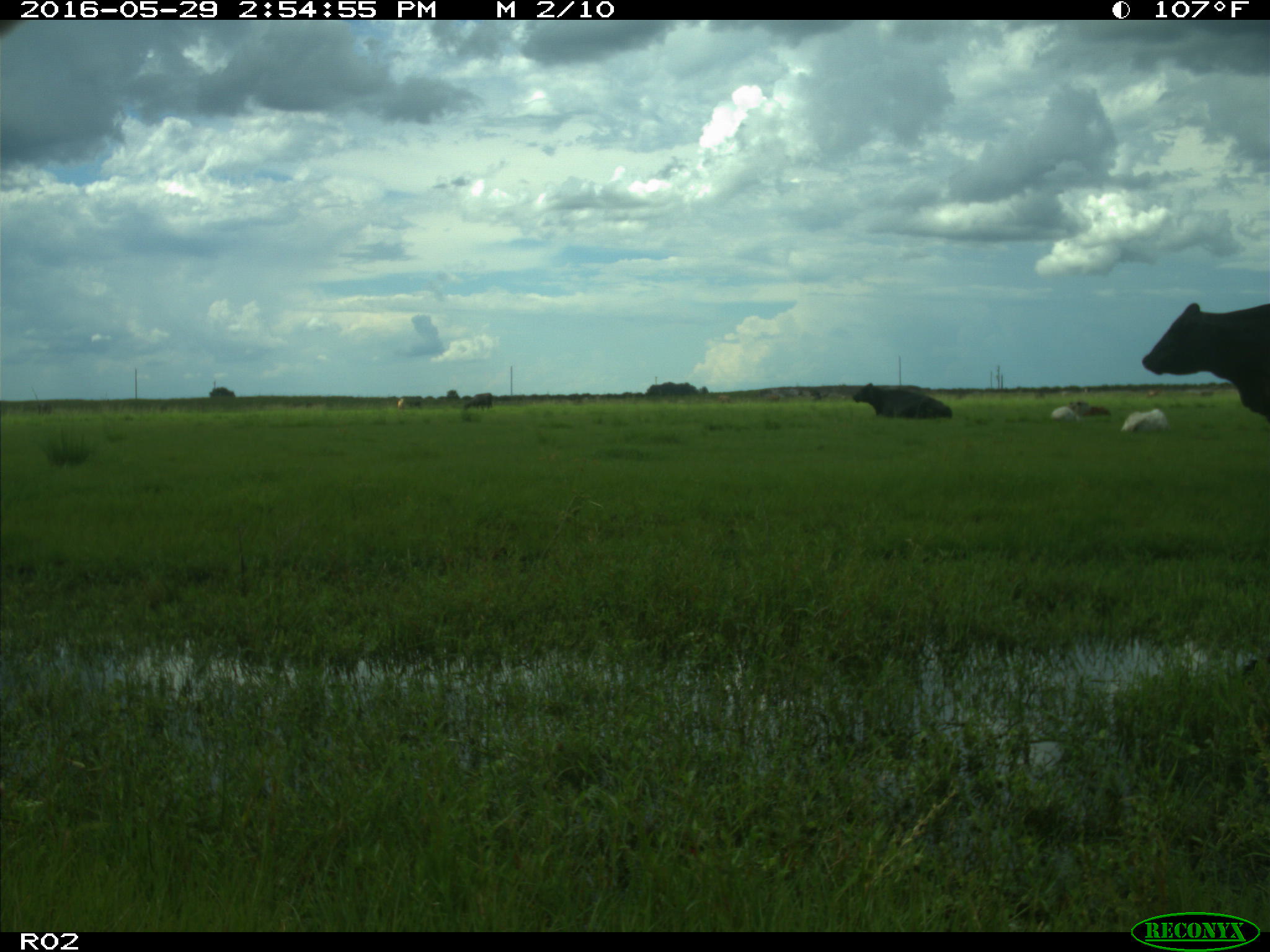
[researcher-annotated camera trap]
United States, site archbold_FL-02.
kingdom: Animalia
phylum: Chordata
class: Mammalia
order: Artiodactyla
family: Bovidae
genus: Bos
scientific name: Bos taurus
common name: domestic cow